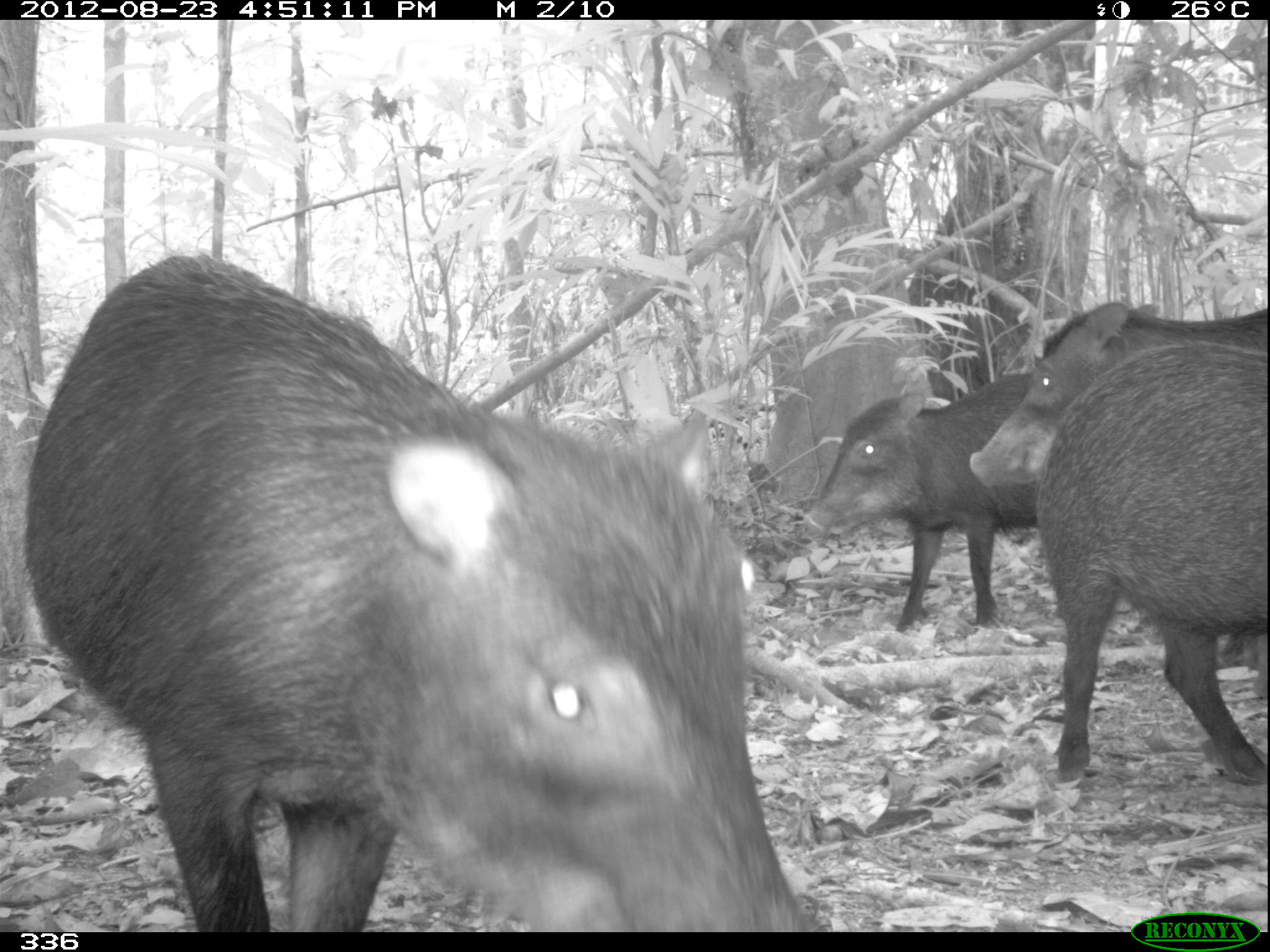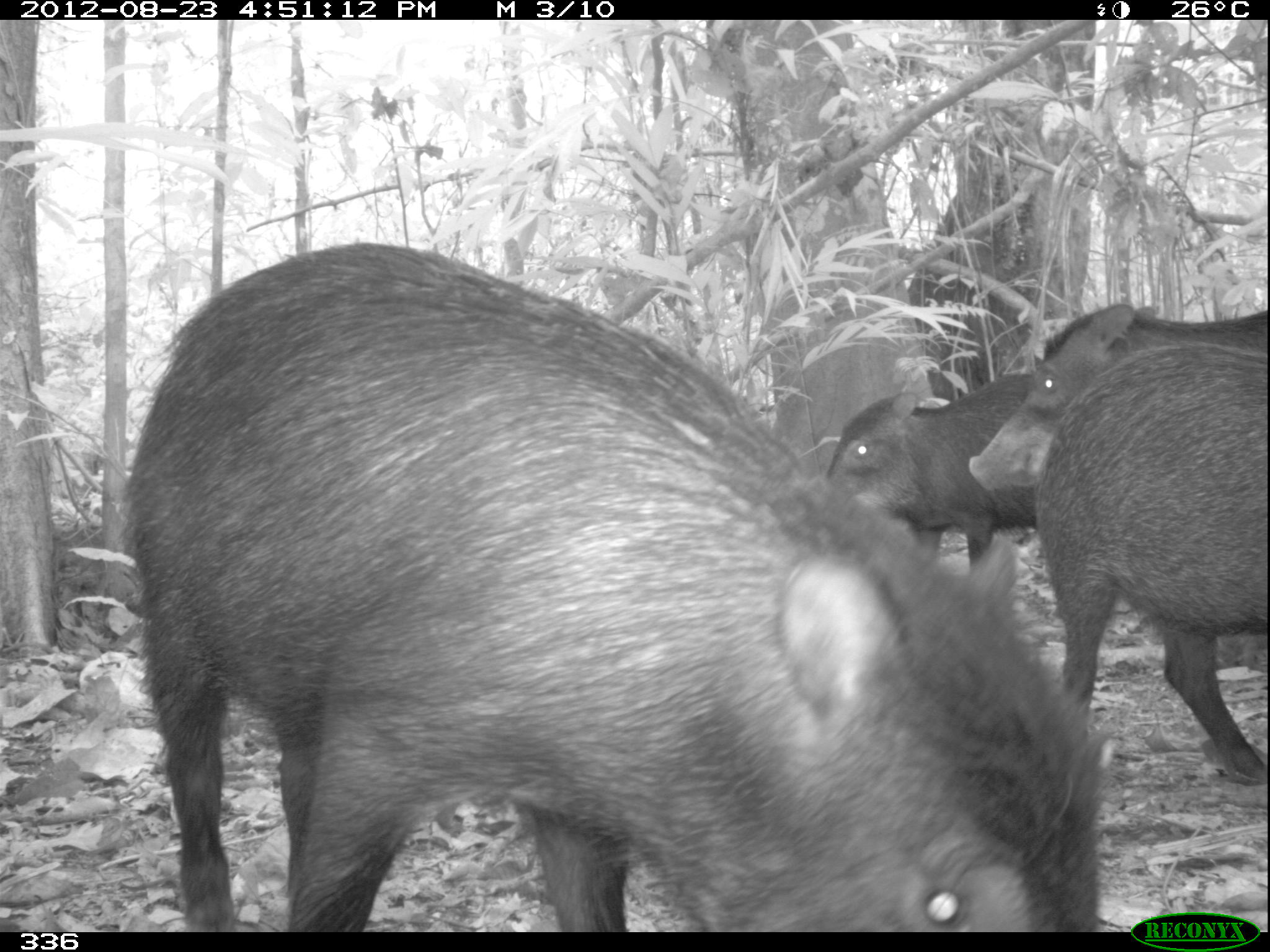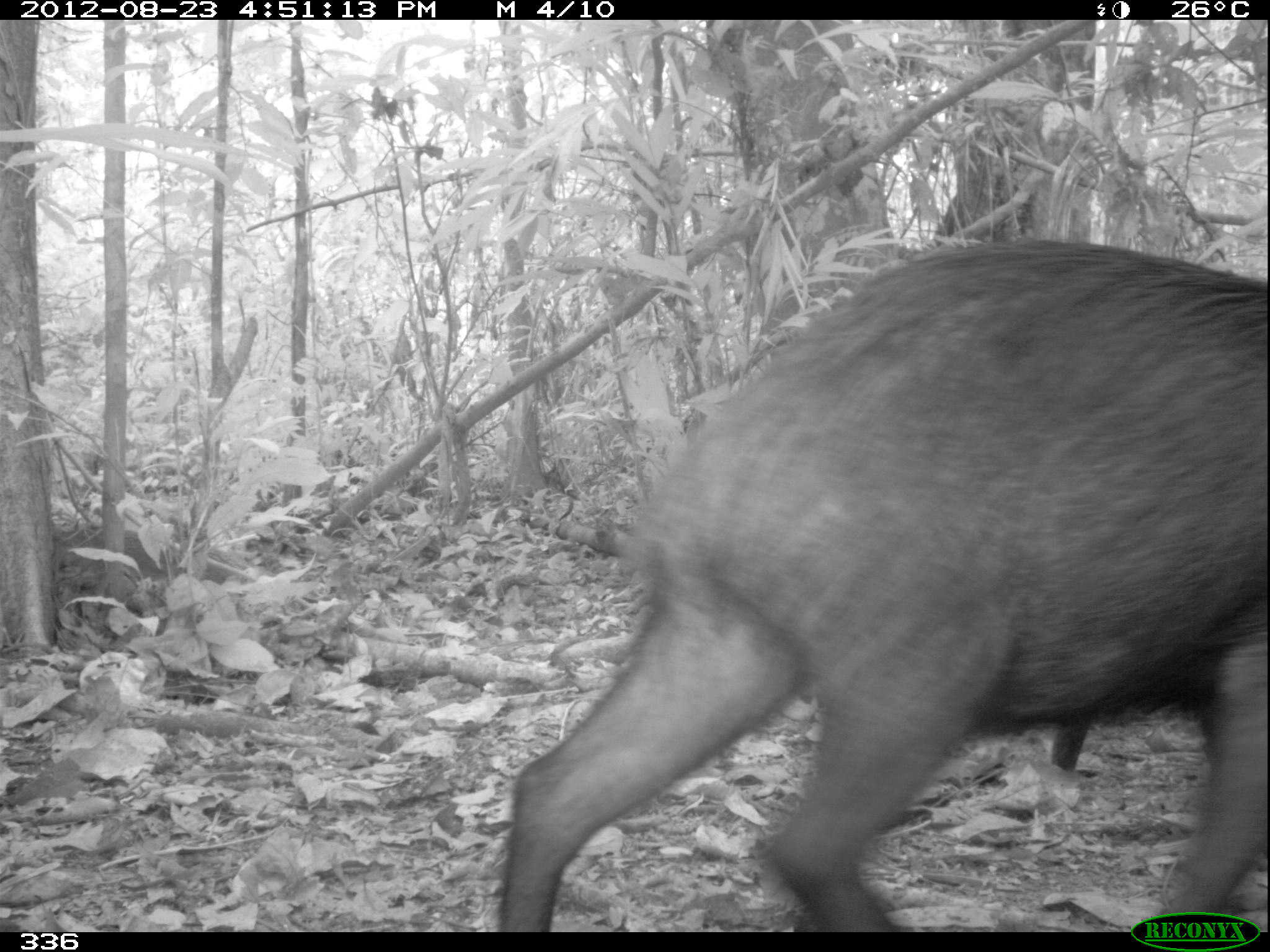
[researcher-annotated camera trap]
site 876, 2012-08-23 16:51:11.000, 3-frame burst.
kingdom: Animalia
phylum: Chordata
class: Mammalia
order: Artiodactyla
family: Tayassuidae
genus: Tayassu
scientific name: Tayassu pecari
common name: white-lipped peccary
Tayassu pecari (white-lipped peccary).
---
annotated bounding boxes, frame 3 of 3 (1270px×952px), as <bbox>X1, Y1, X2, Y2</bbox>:
tayassu pecari: <bbox>495, 239, 1269, 933</bbox>